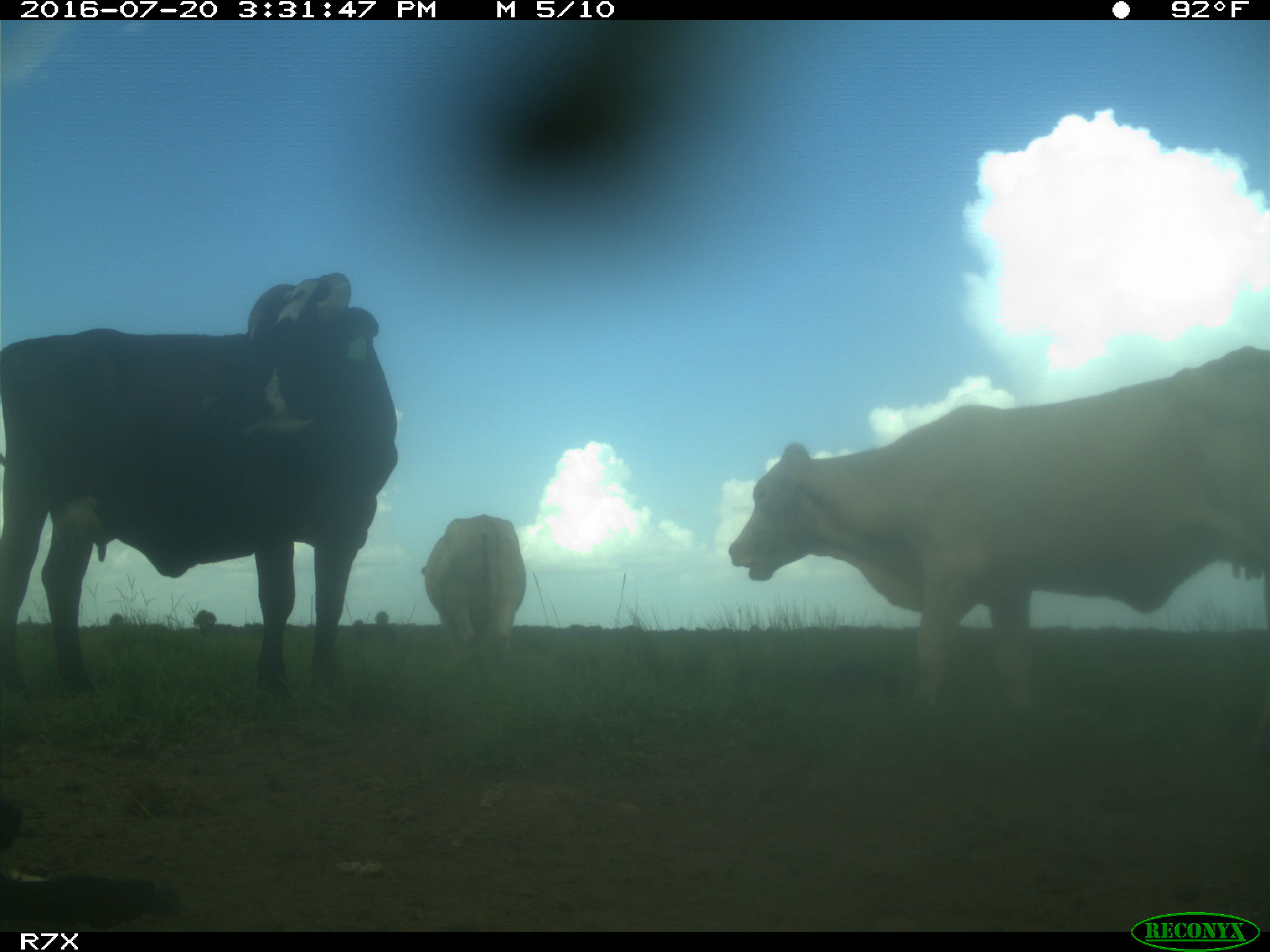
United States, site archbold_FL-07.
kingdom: Animalia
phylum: Chordata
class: Mammalia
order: Artiodactyla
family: Bovidae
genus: Bos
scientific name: Bos taurus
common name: domestic cow